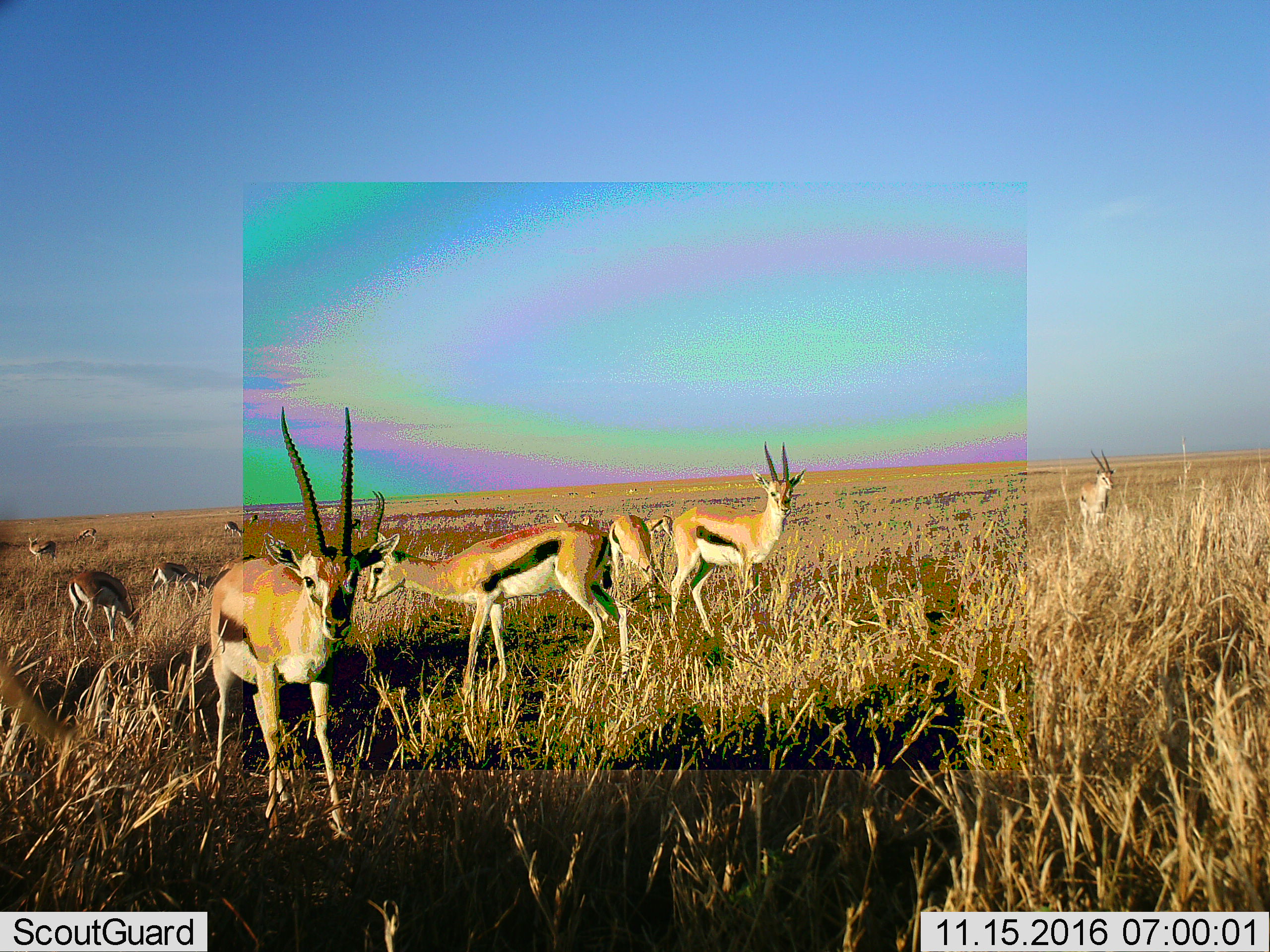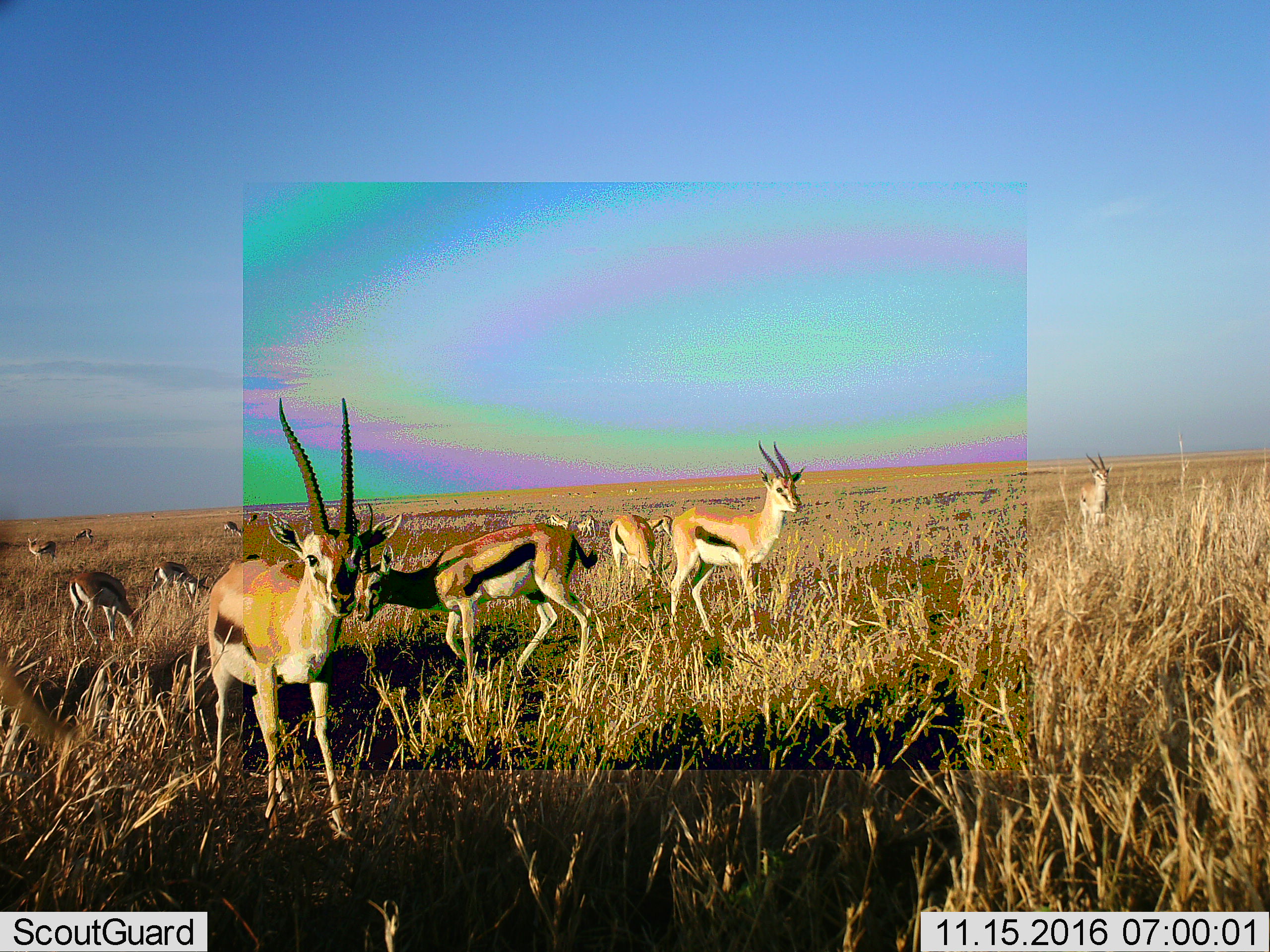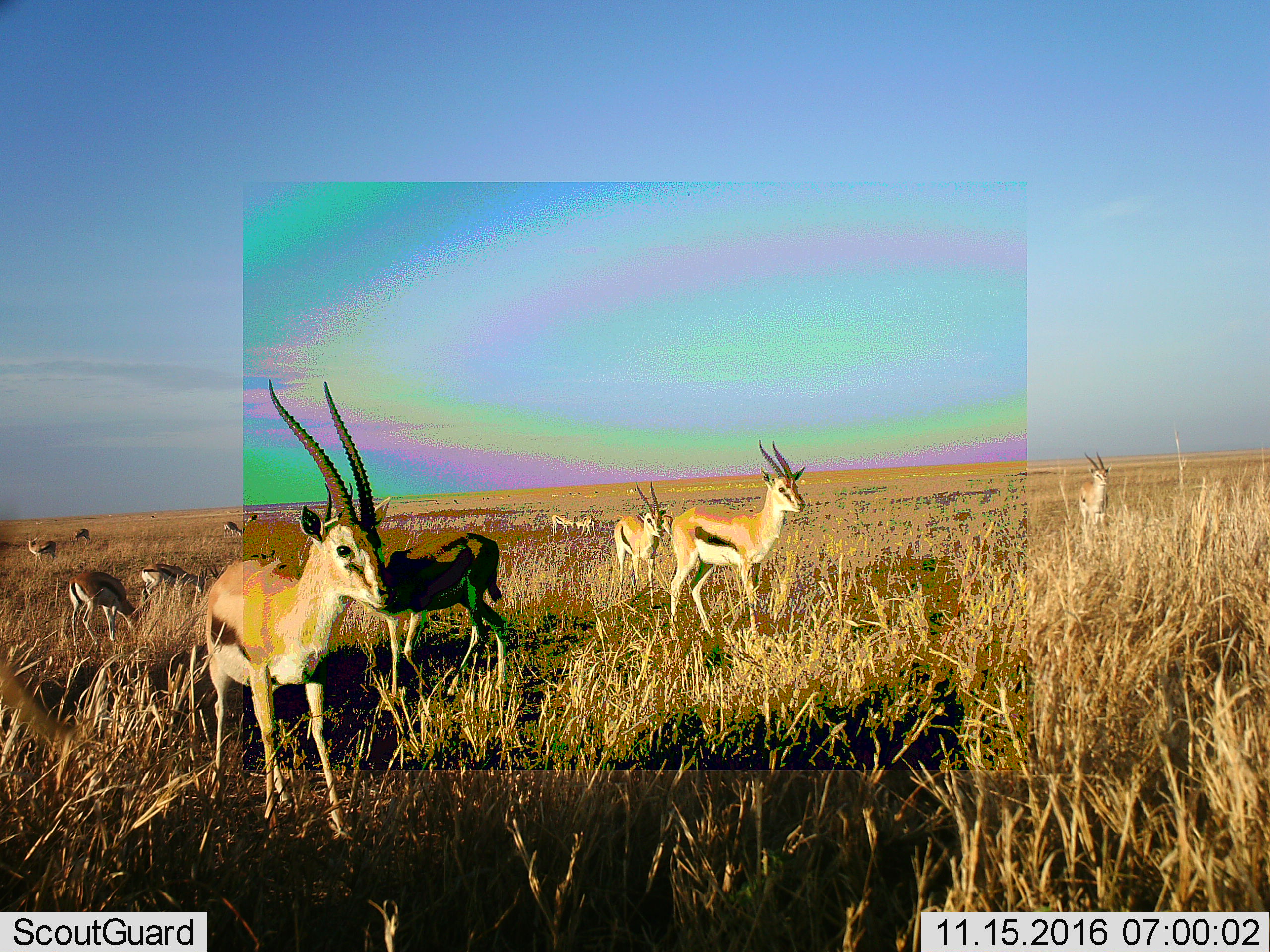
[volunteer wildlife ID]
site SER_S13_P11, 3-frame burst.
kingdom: Animalia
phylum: Chordata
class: Mammalia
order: Artiodactyla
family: Bovidae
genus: Eudorcas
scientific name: Eudorcas thomsonii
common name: thomson's gazelle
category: gazellethomsons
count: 11-50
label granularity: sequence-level